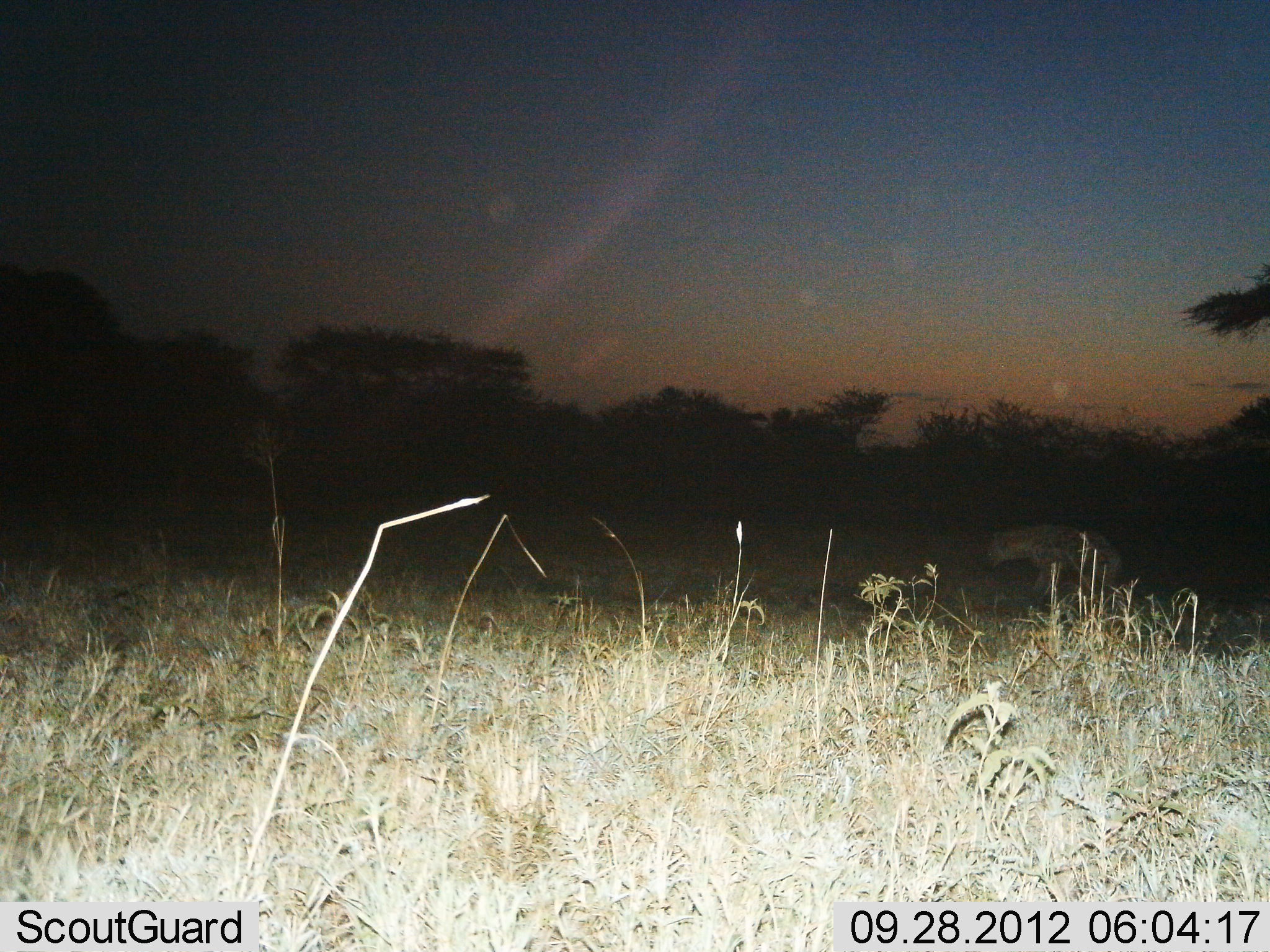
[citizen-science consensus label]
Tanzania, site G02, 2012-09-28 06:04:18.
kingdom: Animalia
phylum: Chordata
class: Mammalia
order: Carnivora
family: Hyaenidae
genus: Crocuta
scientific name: Crocuta crocuta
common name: spotted hyena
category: hyenaspotted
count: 1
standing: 10%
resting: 0%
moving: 90%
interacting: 0%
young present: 0%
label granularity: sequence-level